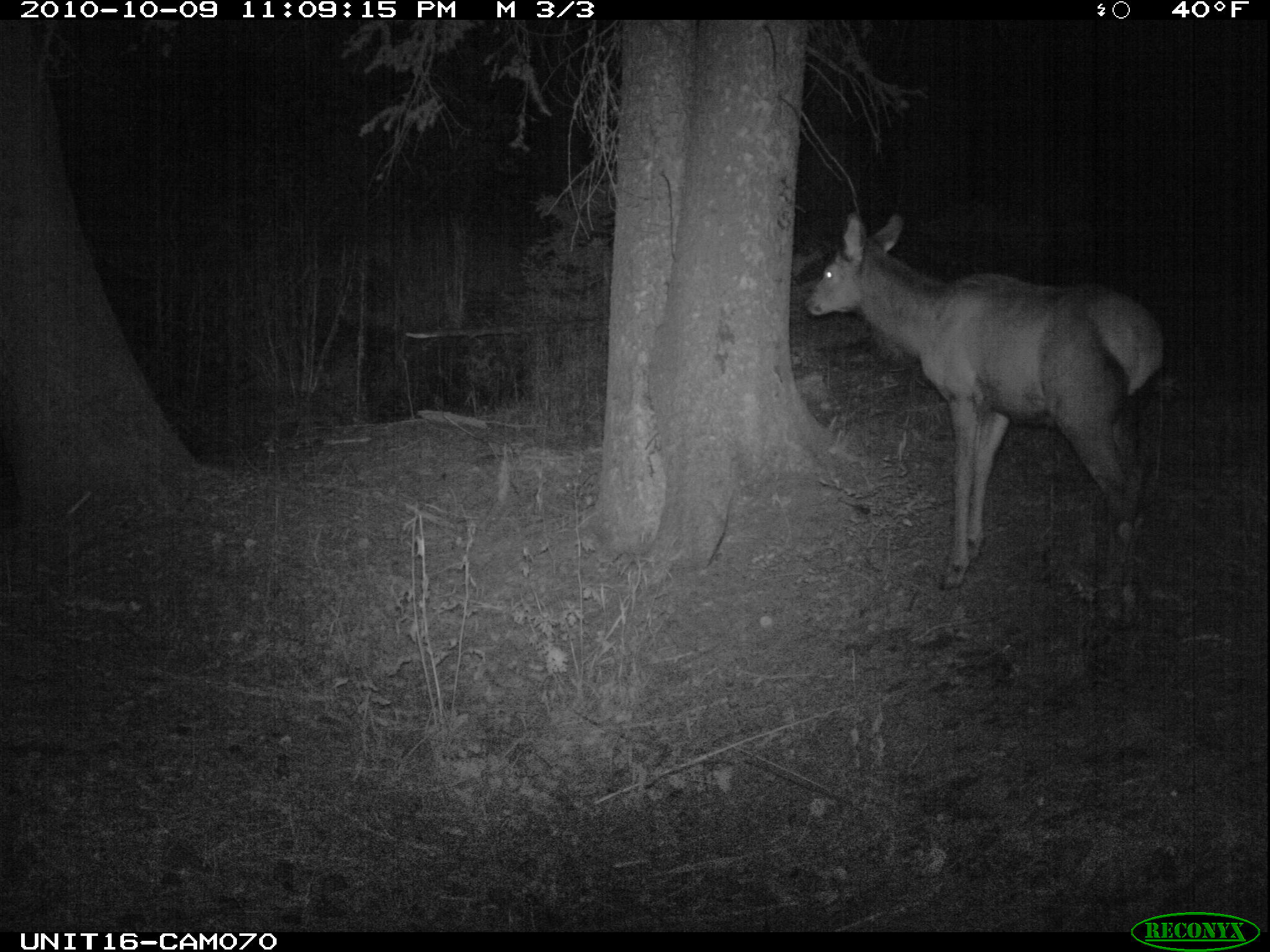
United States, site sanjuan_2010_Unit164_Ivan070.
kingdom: Animalia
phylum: Chordata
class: Mammalia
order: Artiodactyla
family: Cervidae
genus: Cervus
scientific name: Cervus elaphus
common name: red deer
Cervus elaphus (red deer).